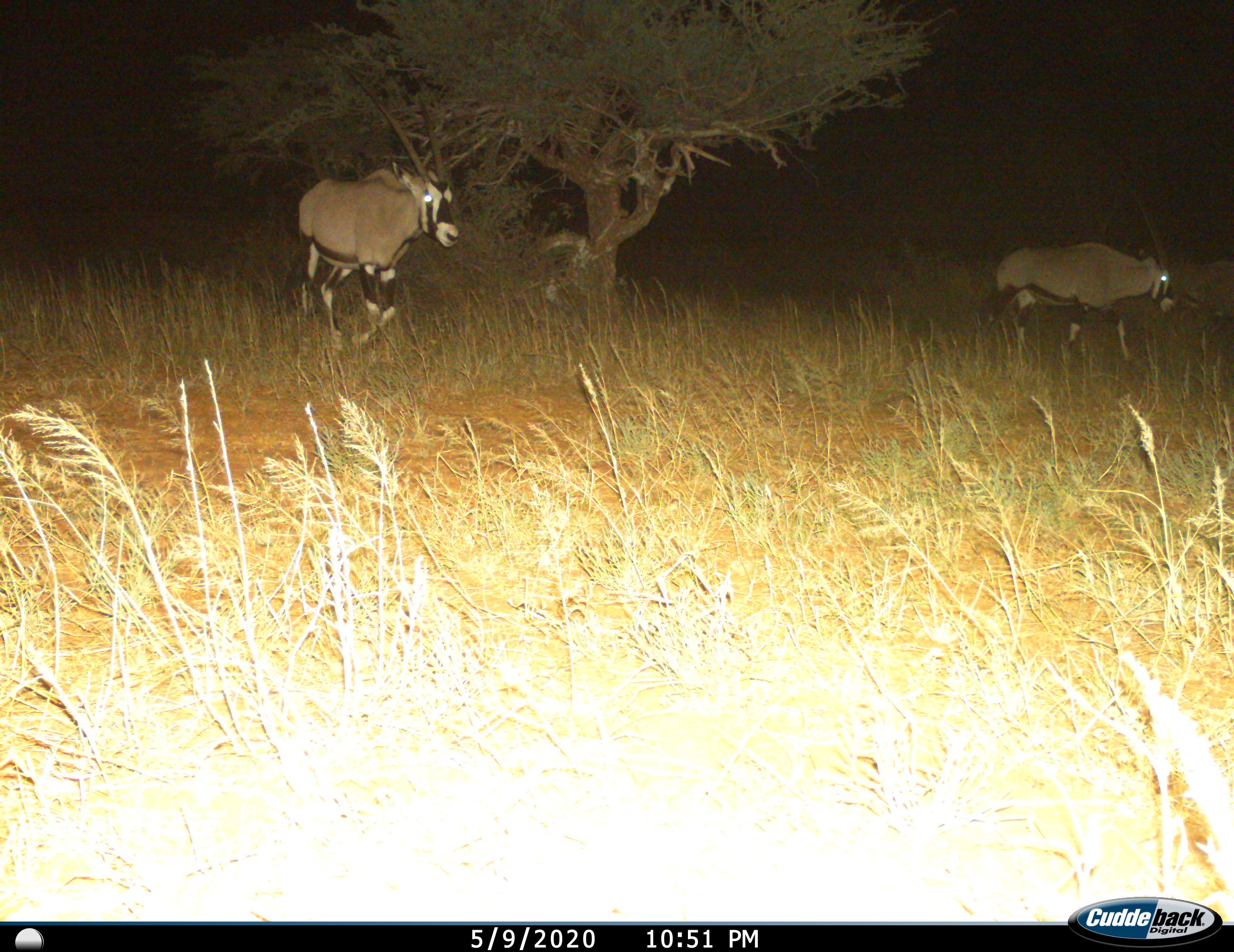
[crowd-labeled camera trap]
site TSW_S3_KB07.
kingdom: Animalia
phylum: Chordata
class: Mammalia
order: Artiodactyla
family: Bovidae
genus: Oryx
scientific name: Oryx gazella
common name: gemsbok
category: oryx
Oryx (gemsbok) (Oryx gazella), count 2. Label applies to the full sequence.